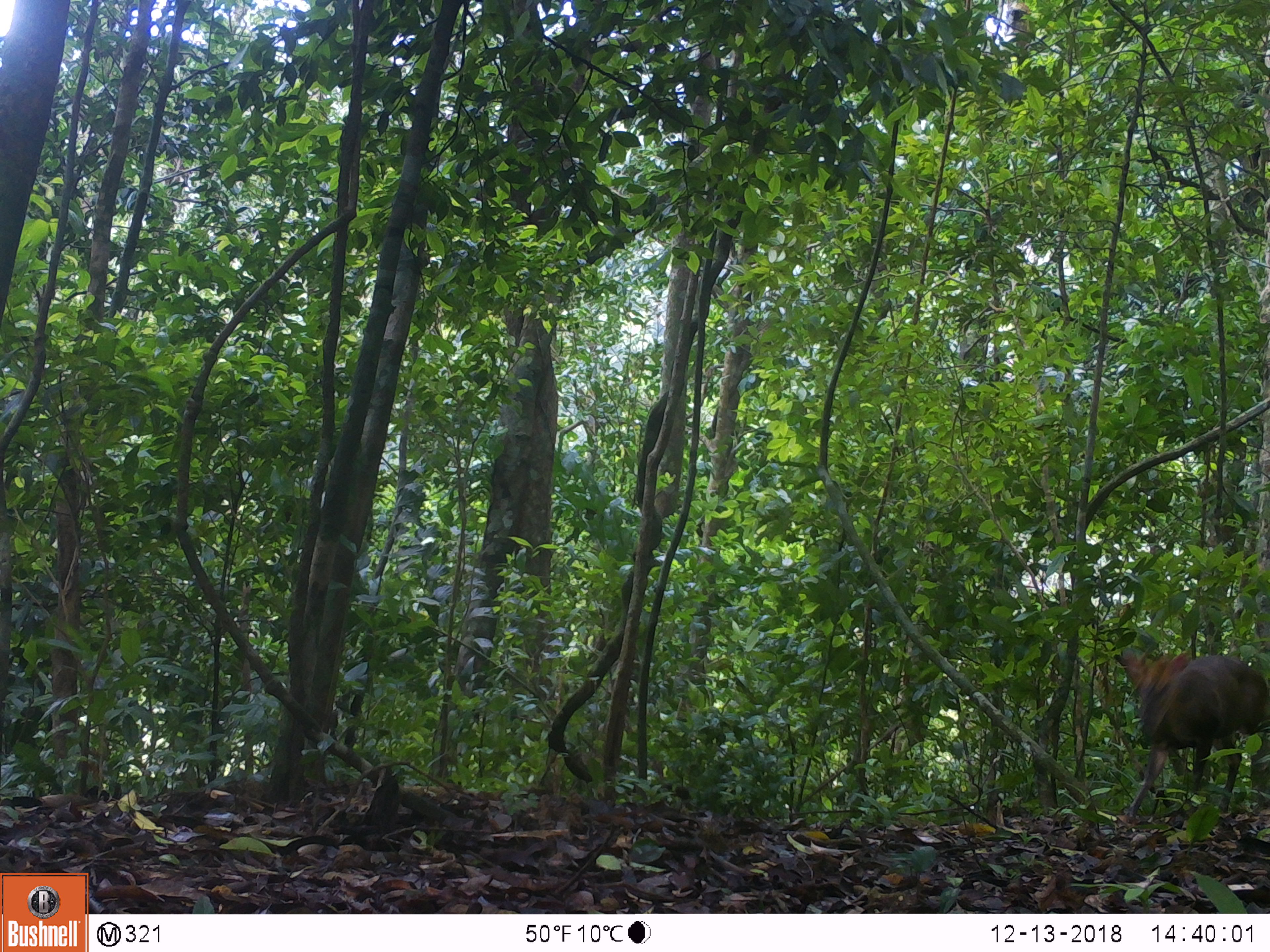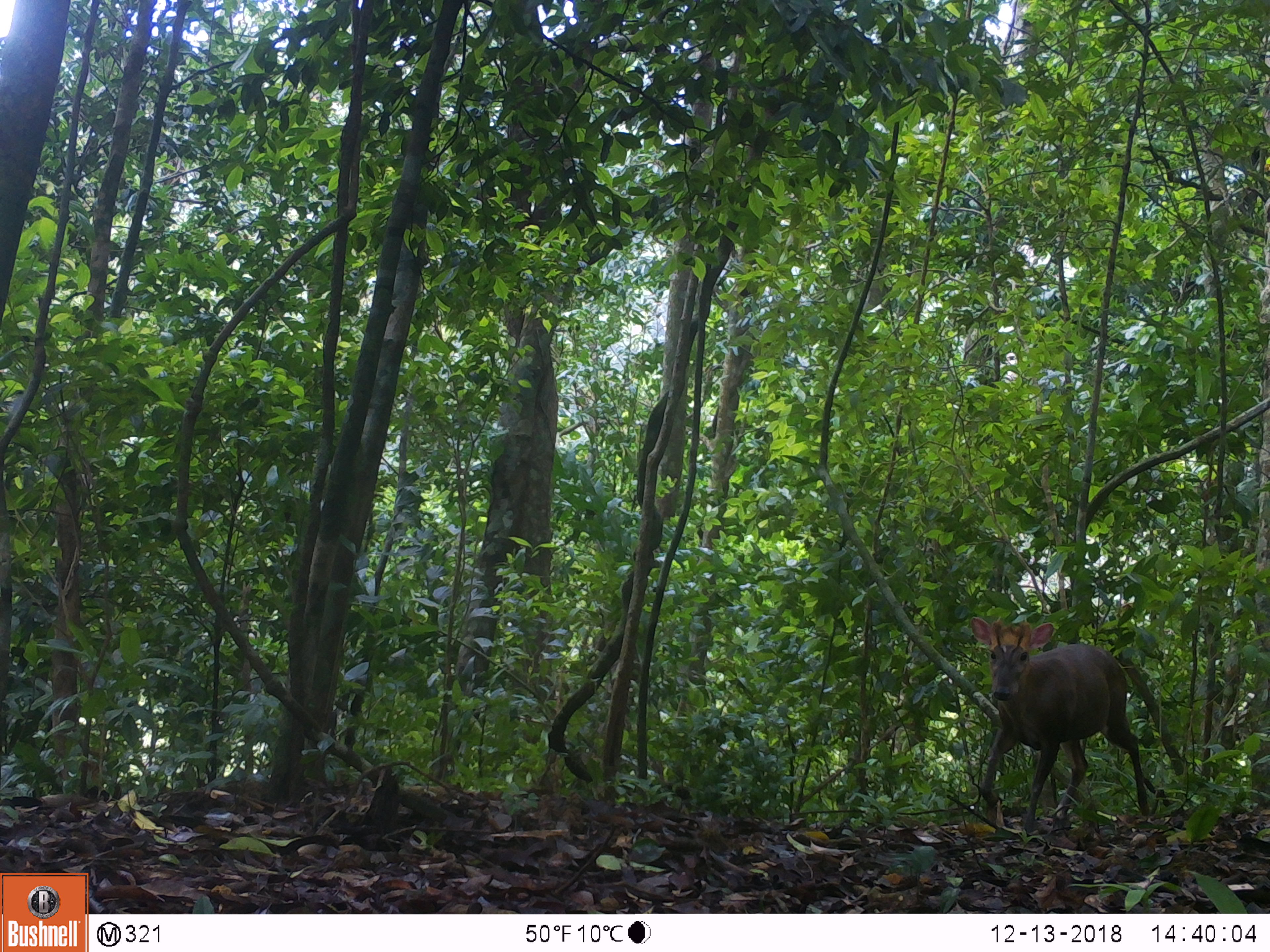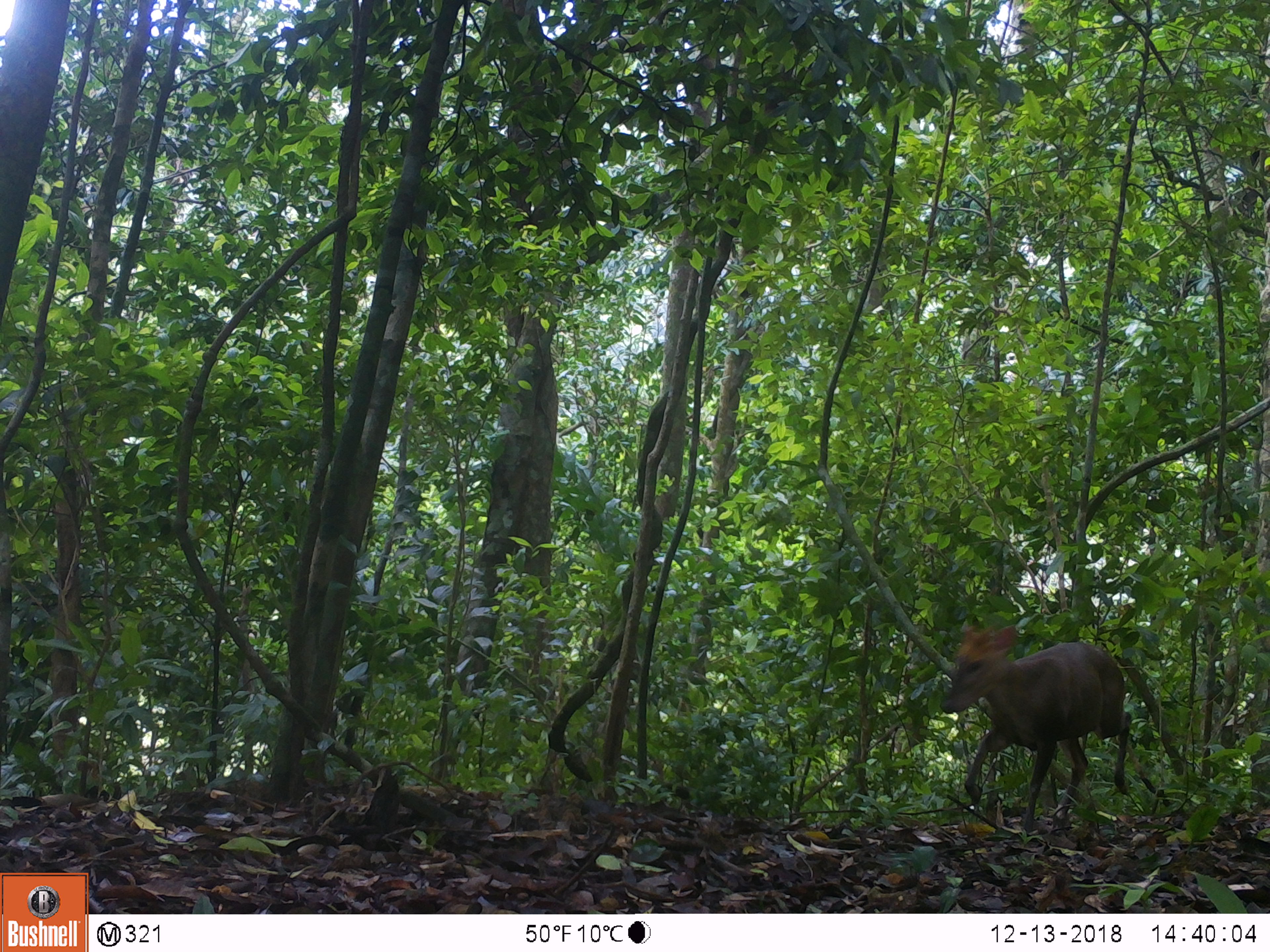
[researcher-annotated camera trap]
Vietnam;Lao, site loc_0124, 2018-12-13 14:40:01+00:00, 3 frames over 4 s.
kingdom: Animalia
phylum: Chordata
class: Mammalia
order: Artiodactyla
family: Cervidae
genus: Muntiacus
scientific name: Muntiacus rooseveltorum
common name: roosevelt's muntjac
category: roosevelts muntjac group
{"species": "roosevelts muntjac group (roosevelt's muntjac) (Muntiacus rooseveltorum)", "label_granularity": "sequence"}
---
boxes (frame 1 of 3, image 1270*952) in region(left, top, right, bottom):
roosevelts muntjac group: region(1118, 646, 1269, 830)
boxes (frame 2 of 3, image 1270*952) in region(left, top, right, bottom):
roosevelts muntjac group: region(970, 615, 1151, 833)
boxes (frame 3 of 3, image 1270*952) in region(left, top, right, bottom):
roosevelts muntjac group: region(940, 623, 1133, 833)